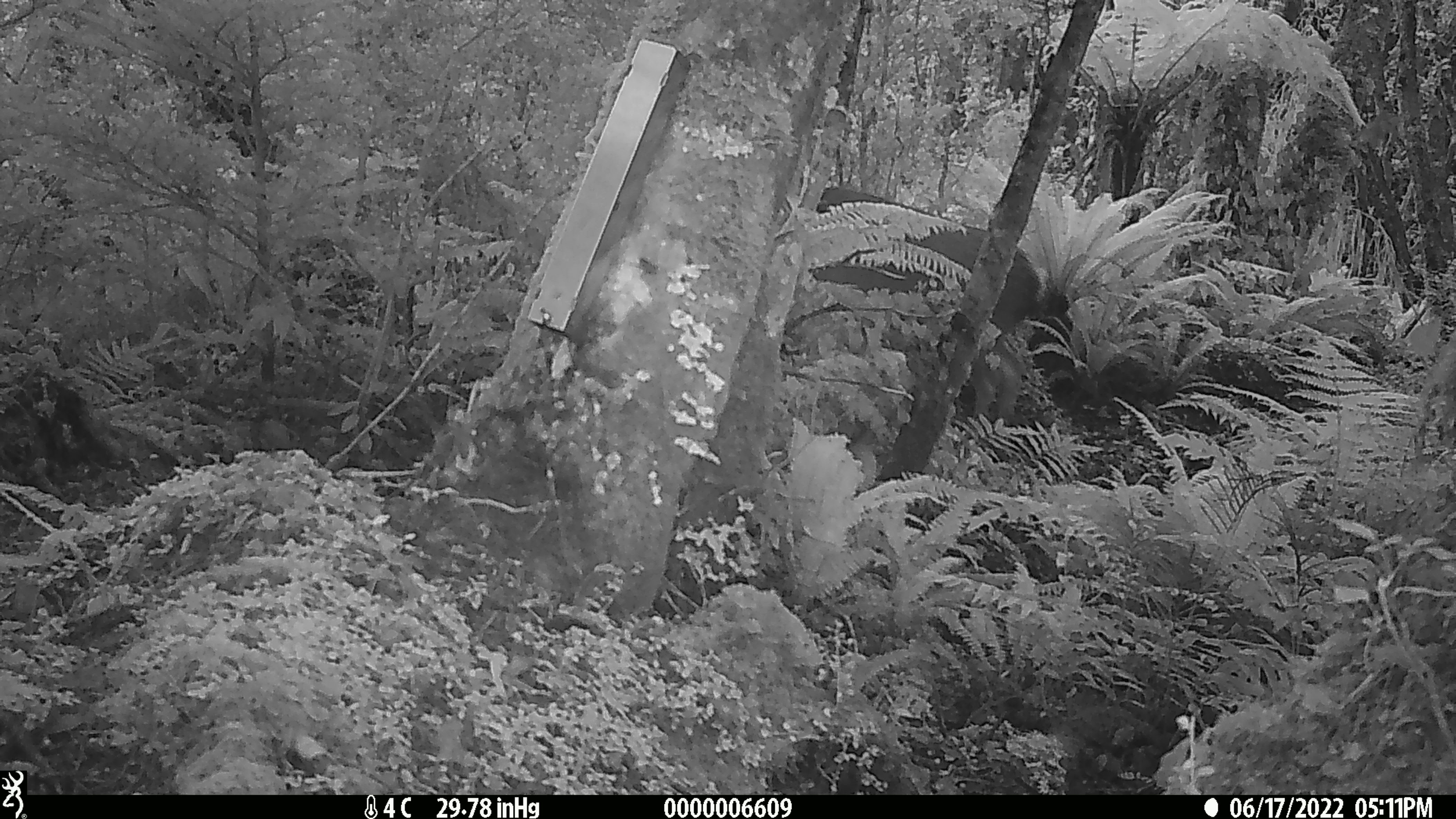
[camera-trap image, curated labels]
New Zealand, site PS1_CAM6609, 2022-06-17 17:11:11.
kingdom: Animalia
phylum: Chordata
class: Mammalia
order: Artiodactyla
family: Cervidae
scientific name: Cervidae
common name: deer